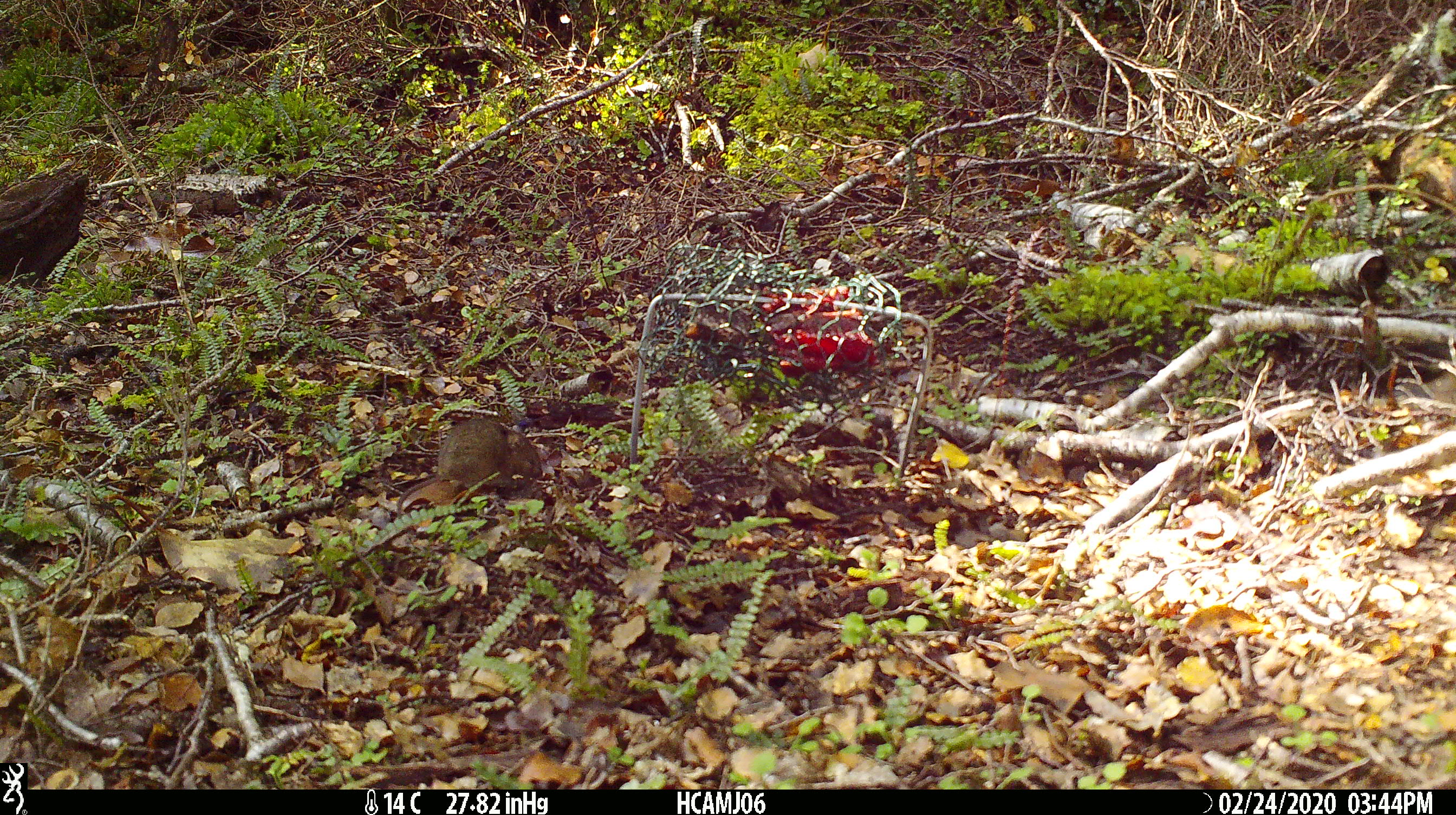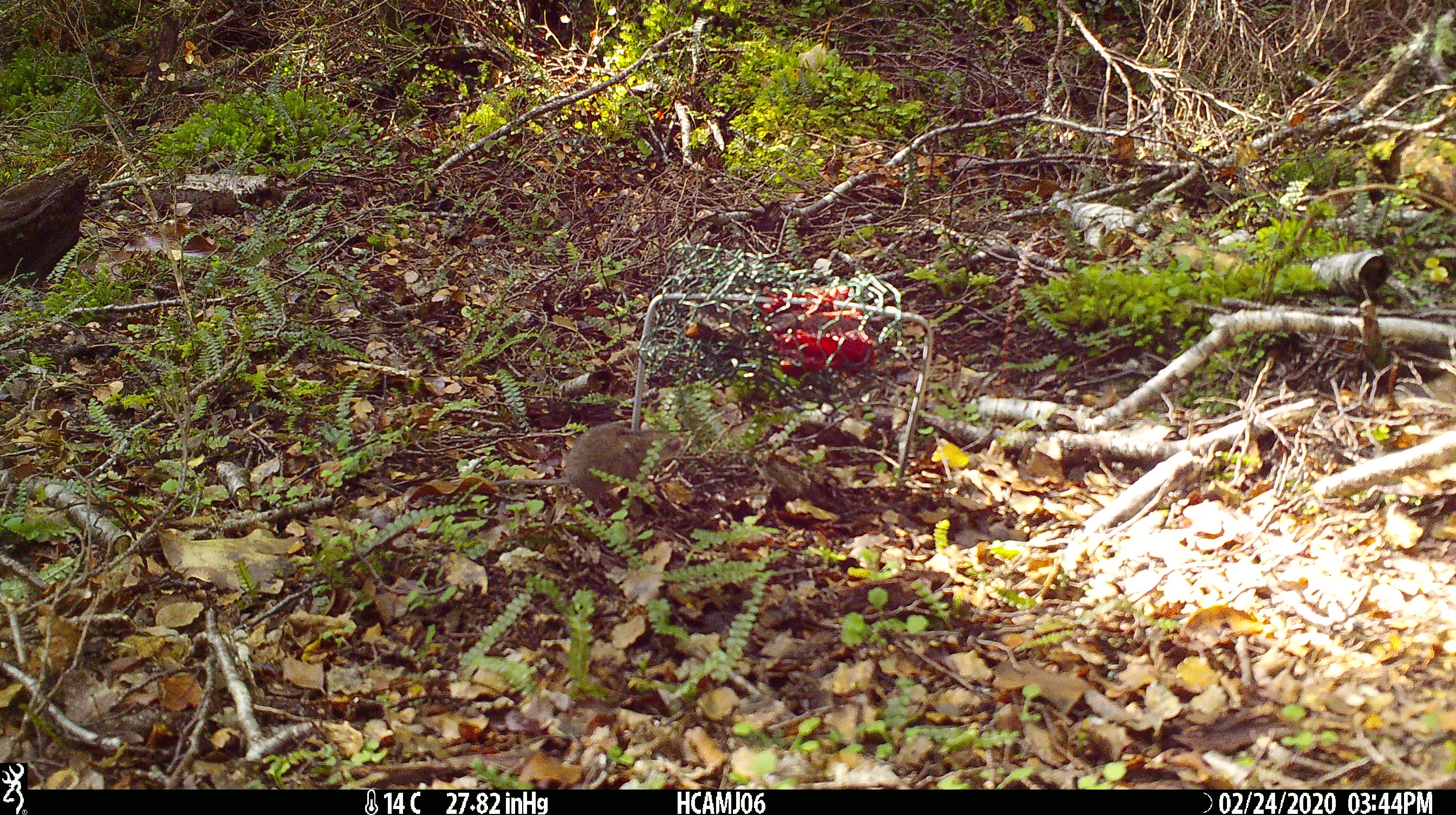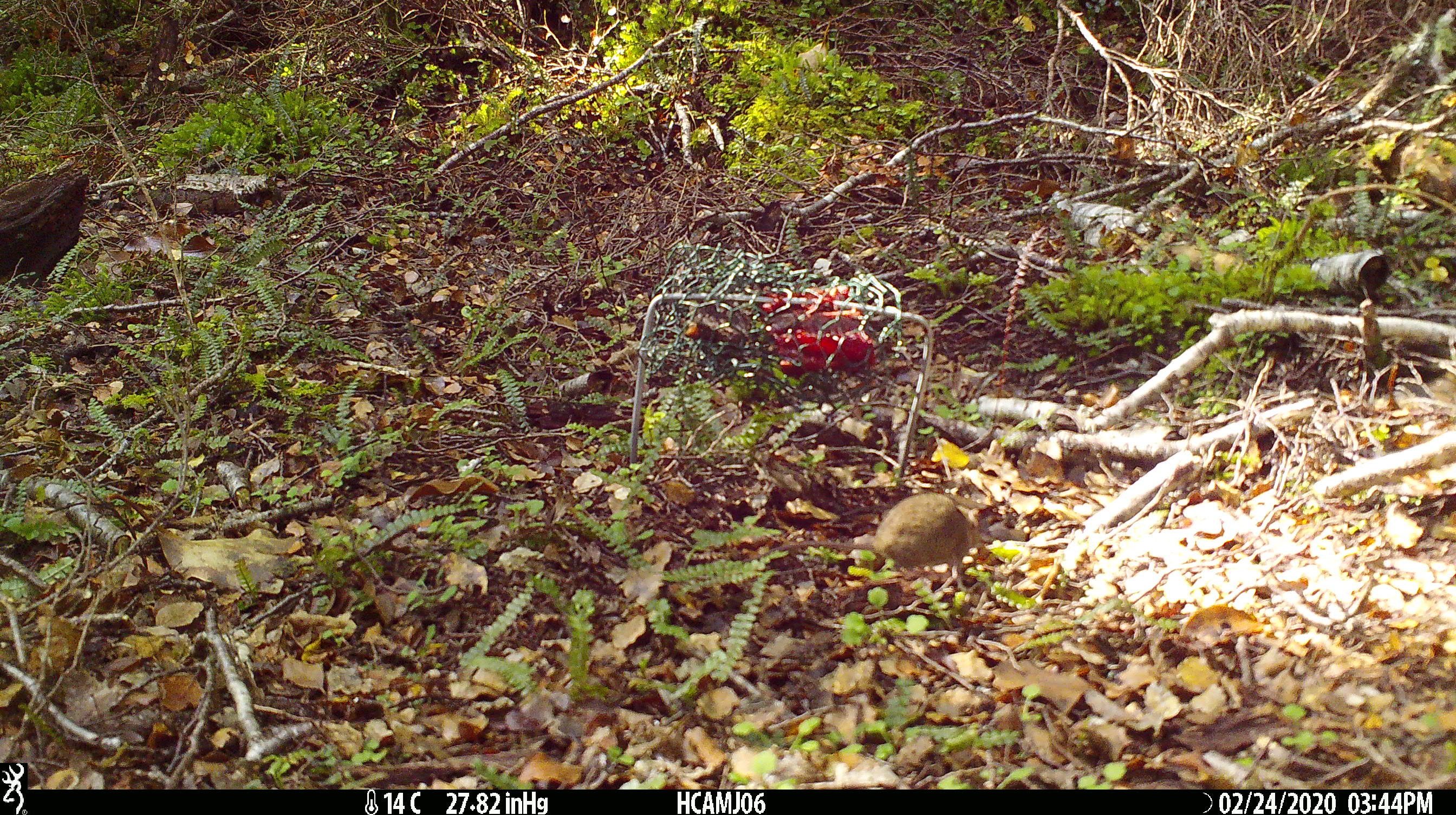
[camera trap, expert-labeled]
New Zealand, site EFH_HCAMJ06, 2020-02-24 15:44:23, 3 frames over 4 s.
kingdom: Animalia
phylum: Chordata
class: Mammalia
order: Rodentia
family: Muridae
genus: Mus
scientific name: Mus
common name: mouse